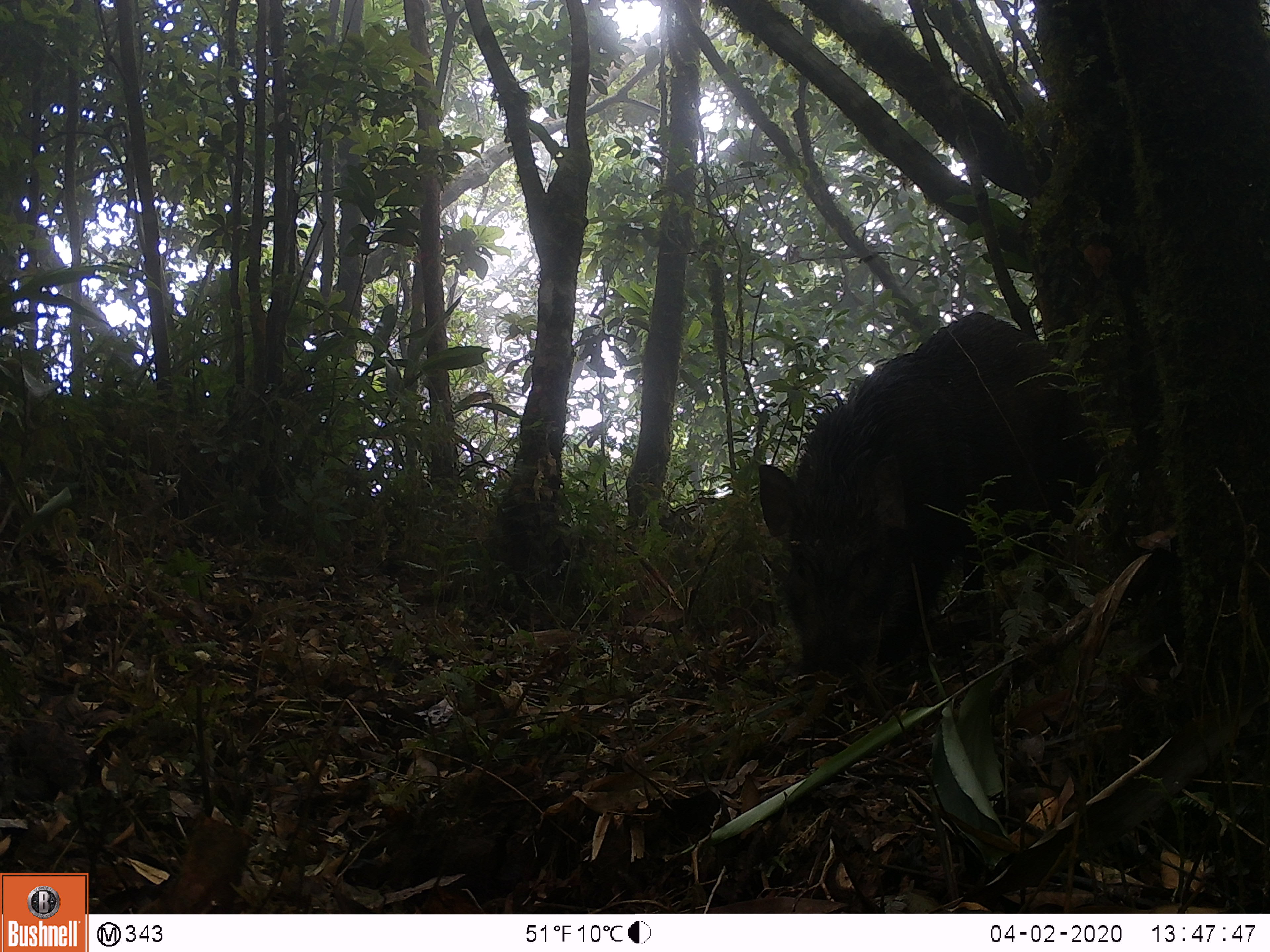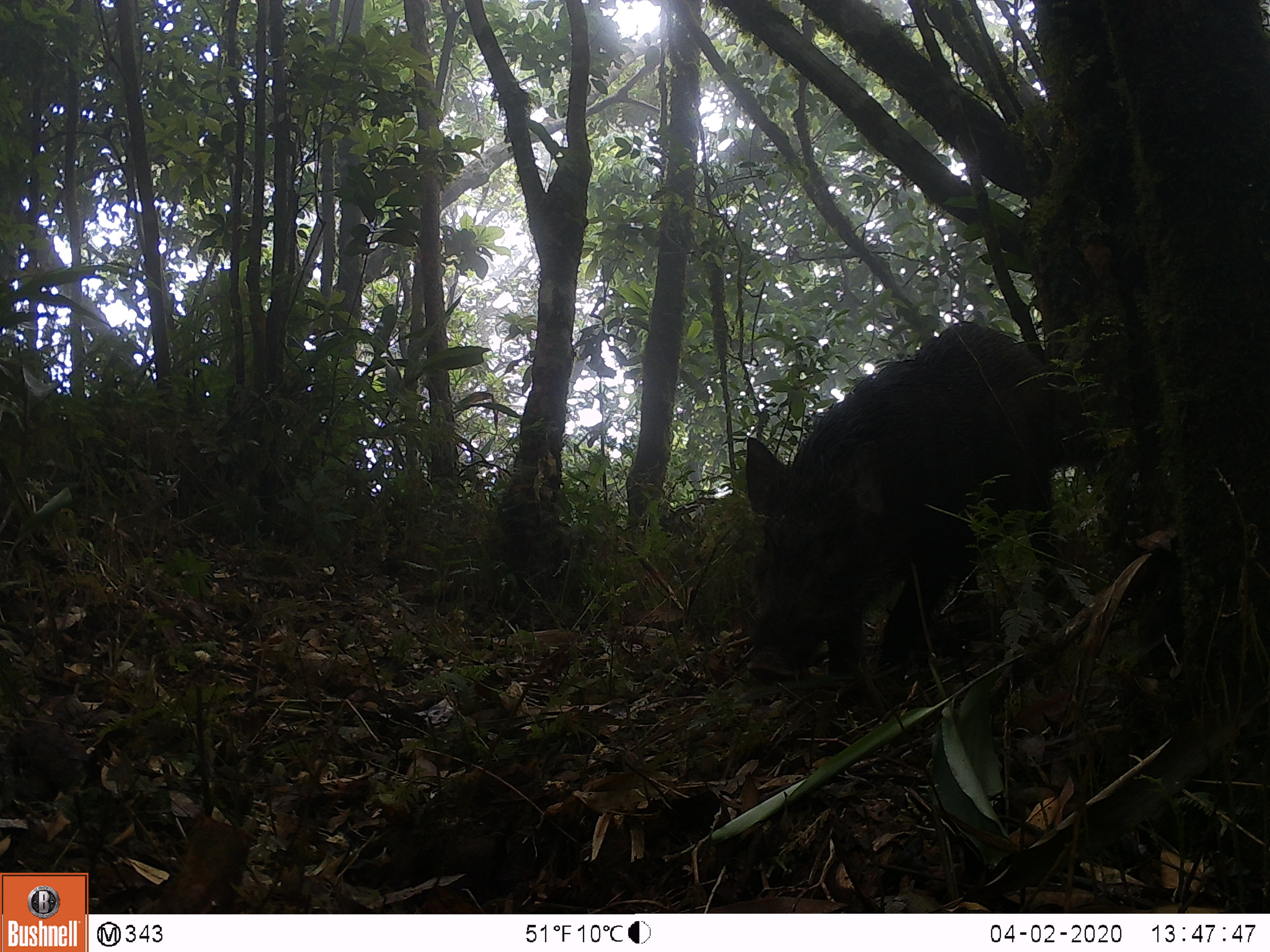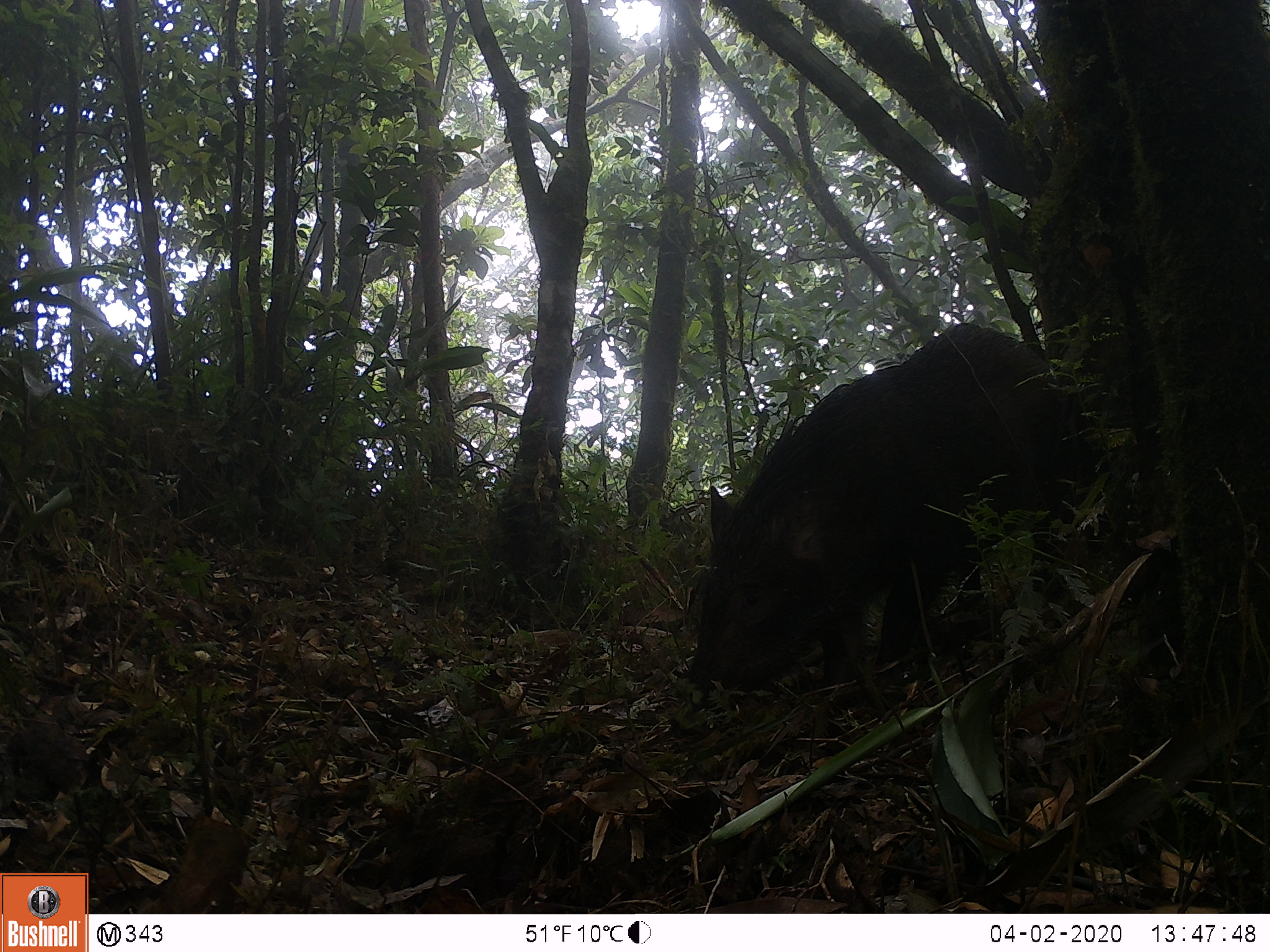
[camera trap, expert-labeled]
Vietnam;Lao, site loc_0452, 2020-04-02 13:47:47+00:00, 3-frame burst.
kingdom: Animalia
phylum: Chordata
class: Mammalia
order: Artiodactyla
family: Suidae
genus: Sus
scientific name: Sus scrofa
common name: eurasian wild pig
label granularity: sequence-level